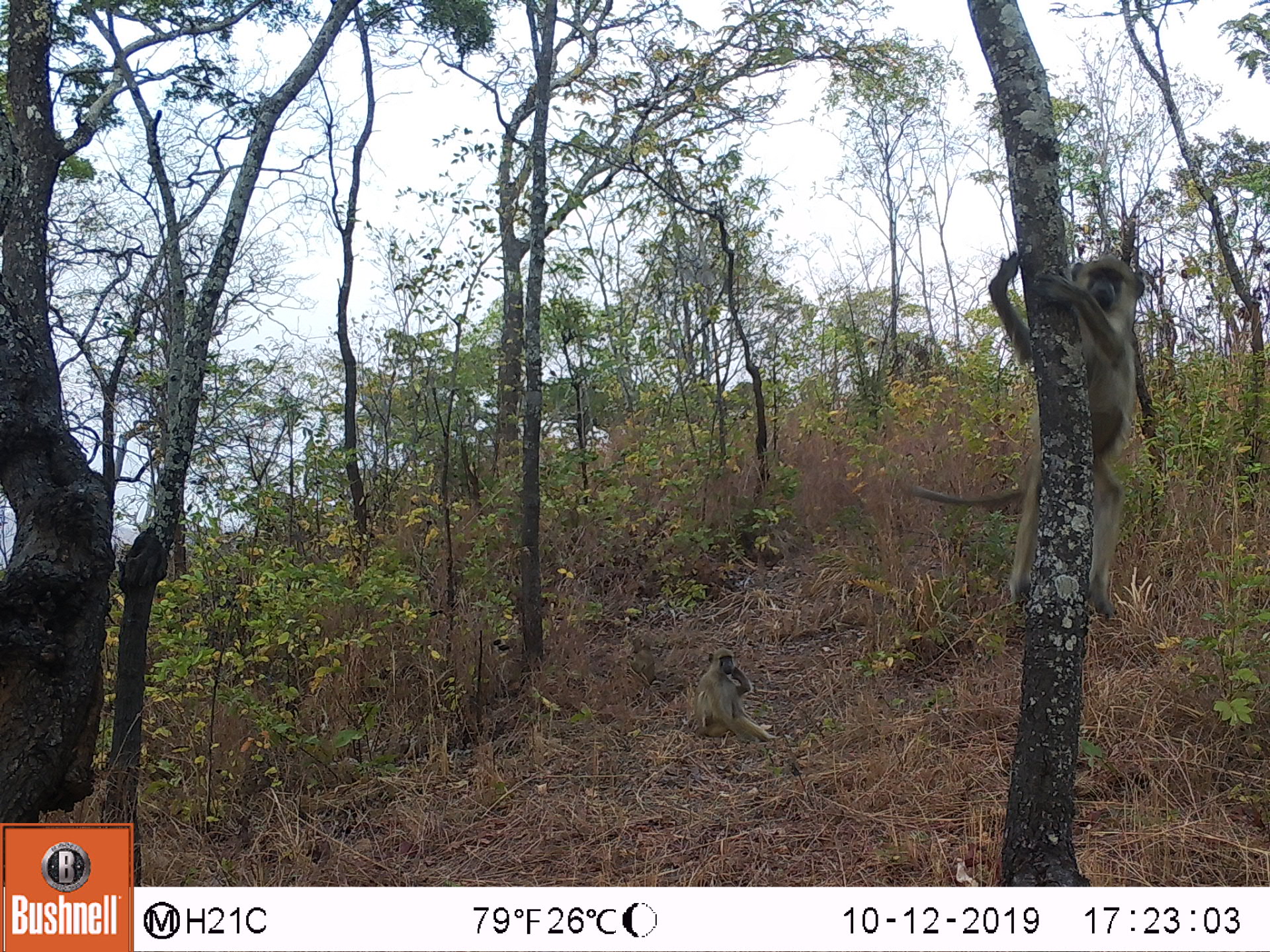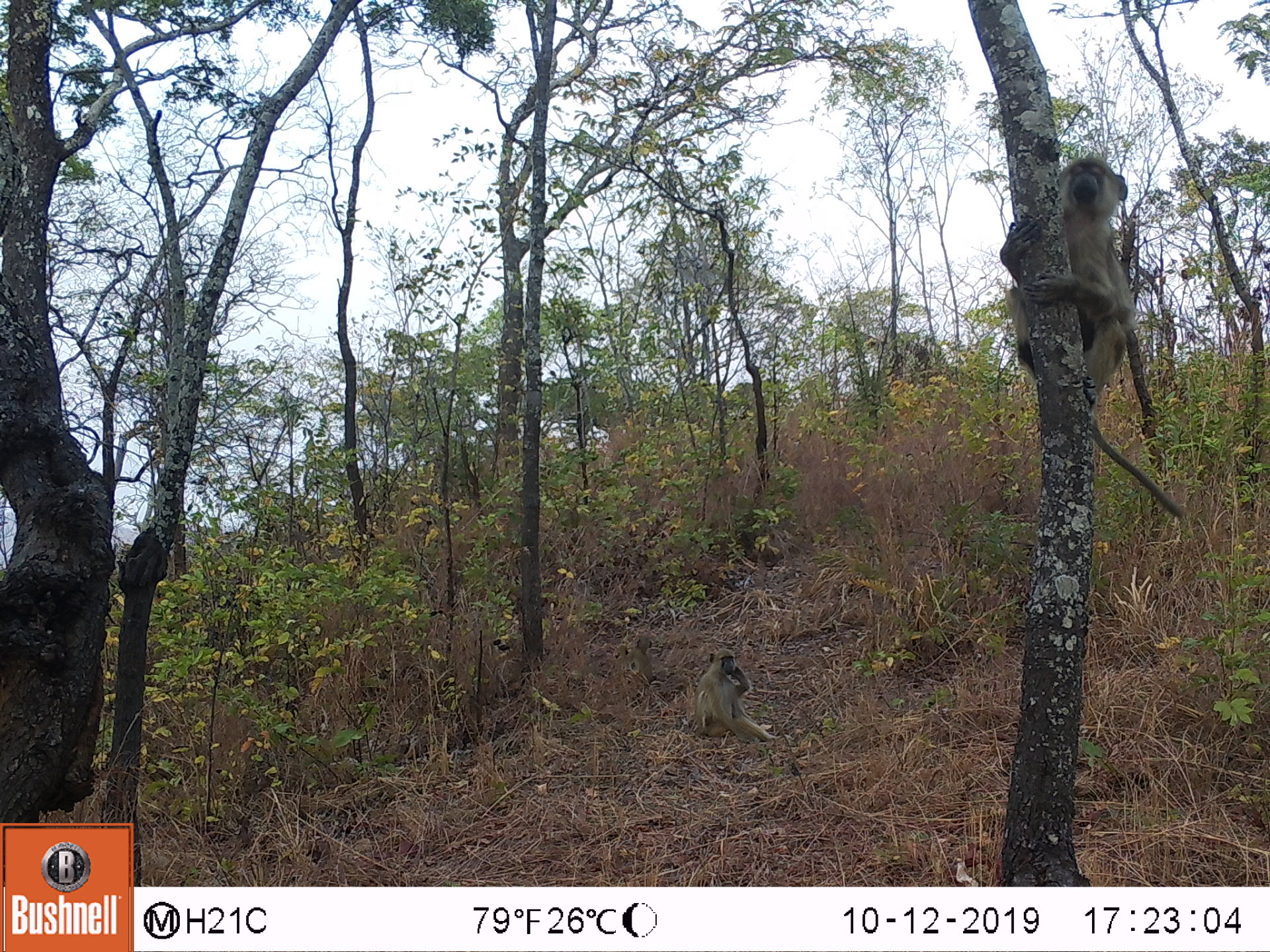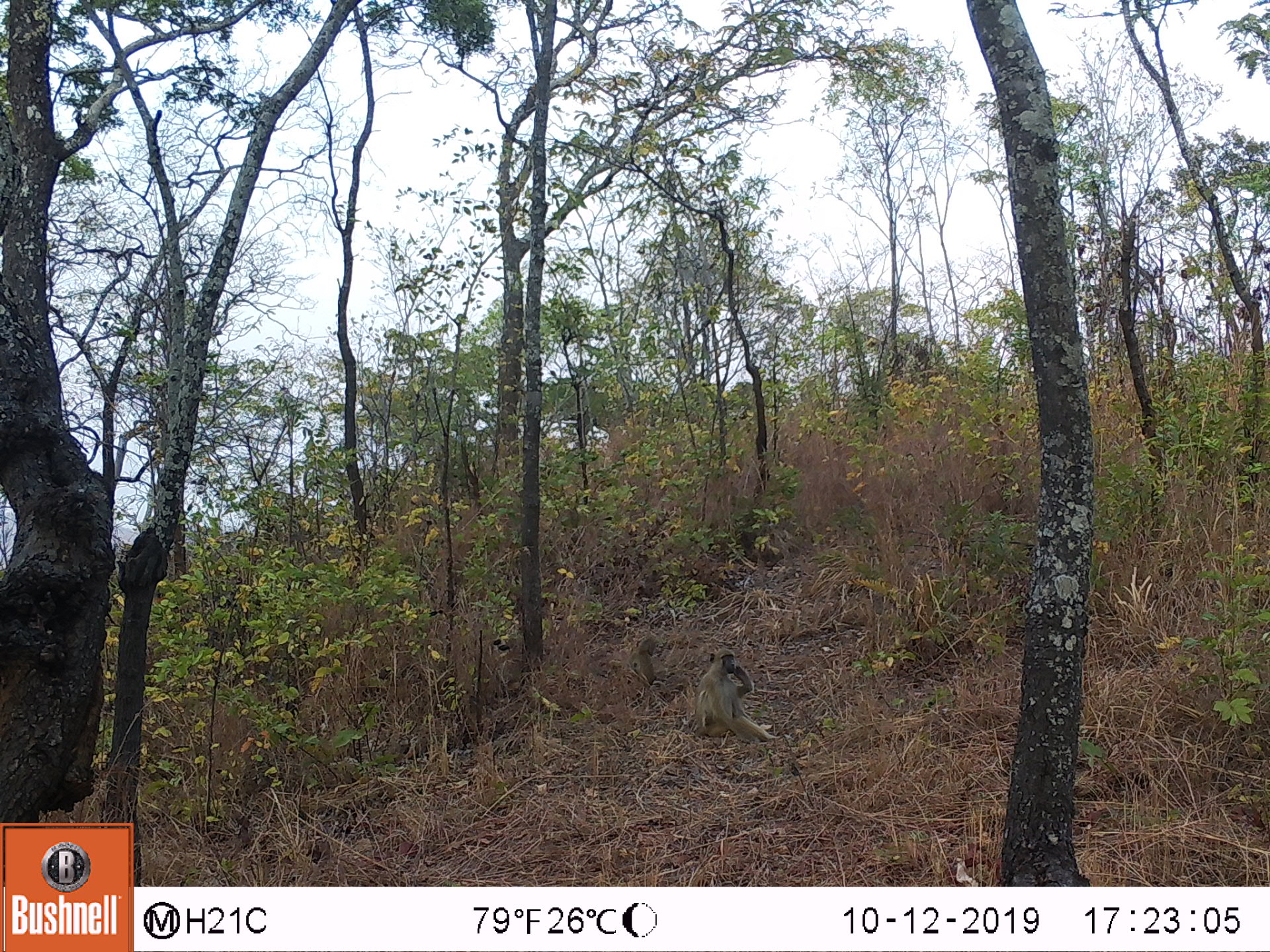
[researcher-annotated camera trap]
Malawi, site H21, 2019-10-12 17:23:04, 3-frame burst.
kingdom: Animalia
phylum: Chordata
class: Mammalia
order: Primates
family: Cercopithecidae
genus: Papio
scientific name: Papio cynocephalus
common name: yellow baboon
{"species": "yellow baboon (Papio cynocephalus)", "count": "2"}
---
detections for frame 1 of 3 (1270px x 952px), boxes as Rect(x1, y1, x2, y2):
yellow baboon: Rect(905, 247, 1150, 606); Rect(691, 641, 776, 750)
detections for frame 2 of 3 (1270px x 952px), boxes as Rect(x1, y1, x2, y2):
yellow baboon: Rect(998, 139, 1177, 523); Rect(690, 643, 777, 750)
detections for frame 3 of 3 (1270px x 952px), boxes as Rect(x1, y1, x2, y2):
yellow baboon: Rect(683, 644, 777, 742); Rect(619, 634, 674, 702)